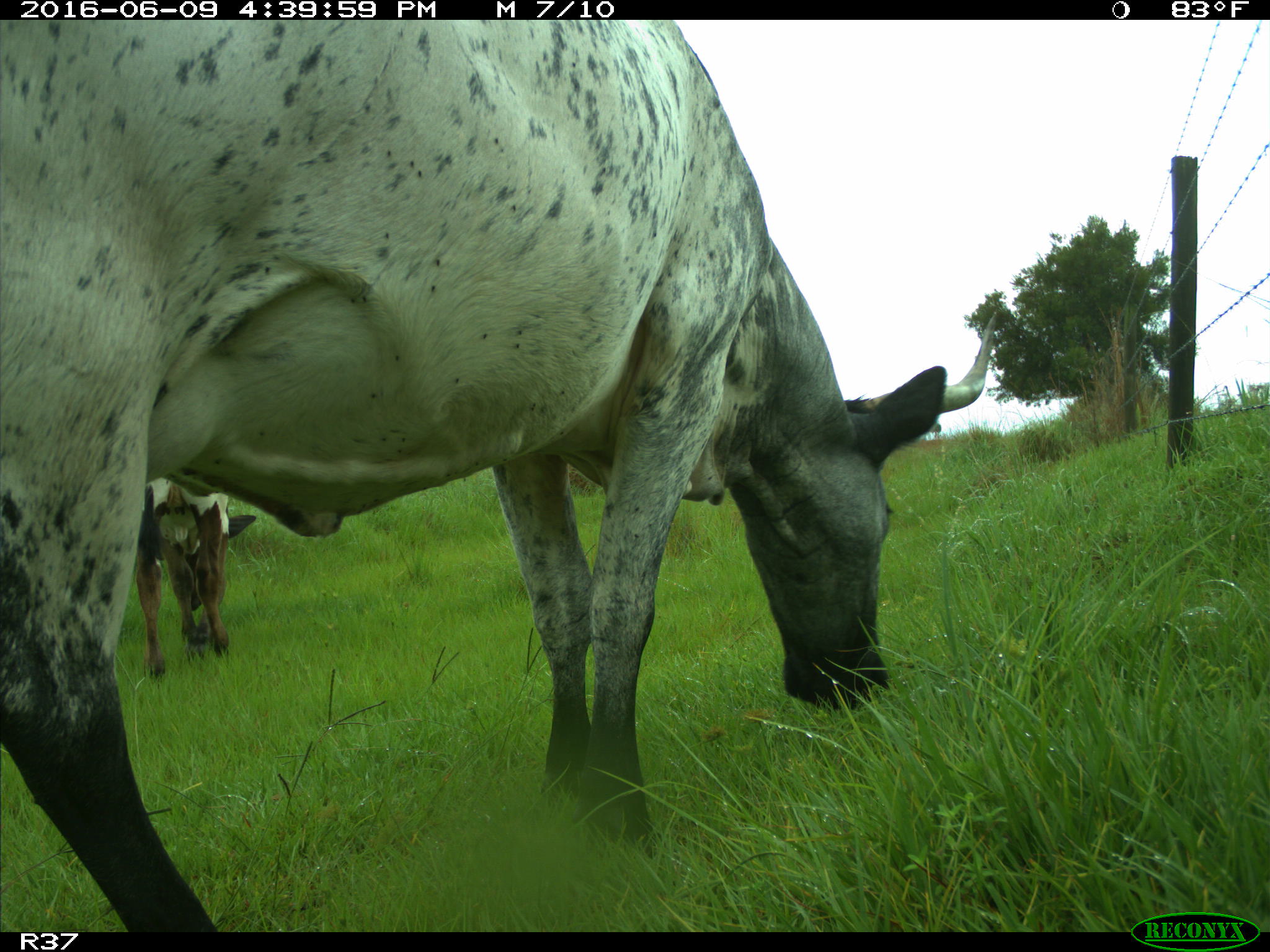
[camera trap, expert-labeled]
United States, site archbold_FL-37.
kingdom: Animalia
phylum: Chordata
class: Mammalia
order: Artiodactyla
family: Bovidae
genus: Bos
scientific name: Bos taurus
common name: domestic cow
Bos taurus (domestic cow).